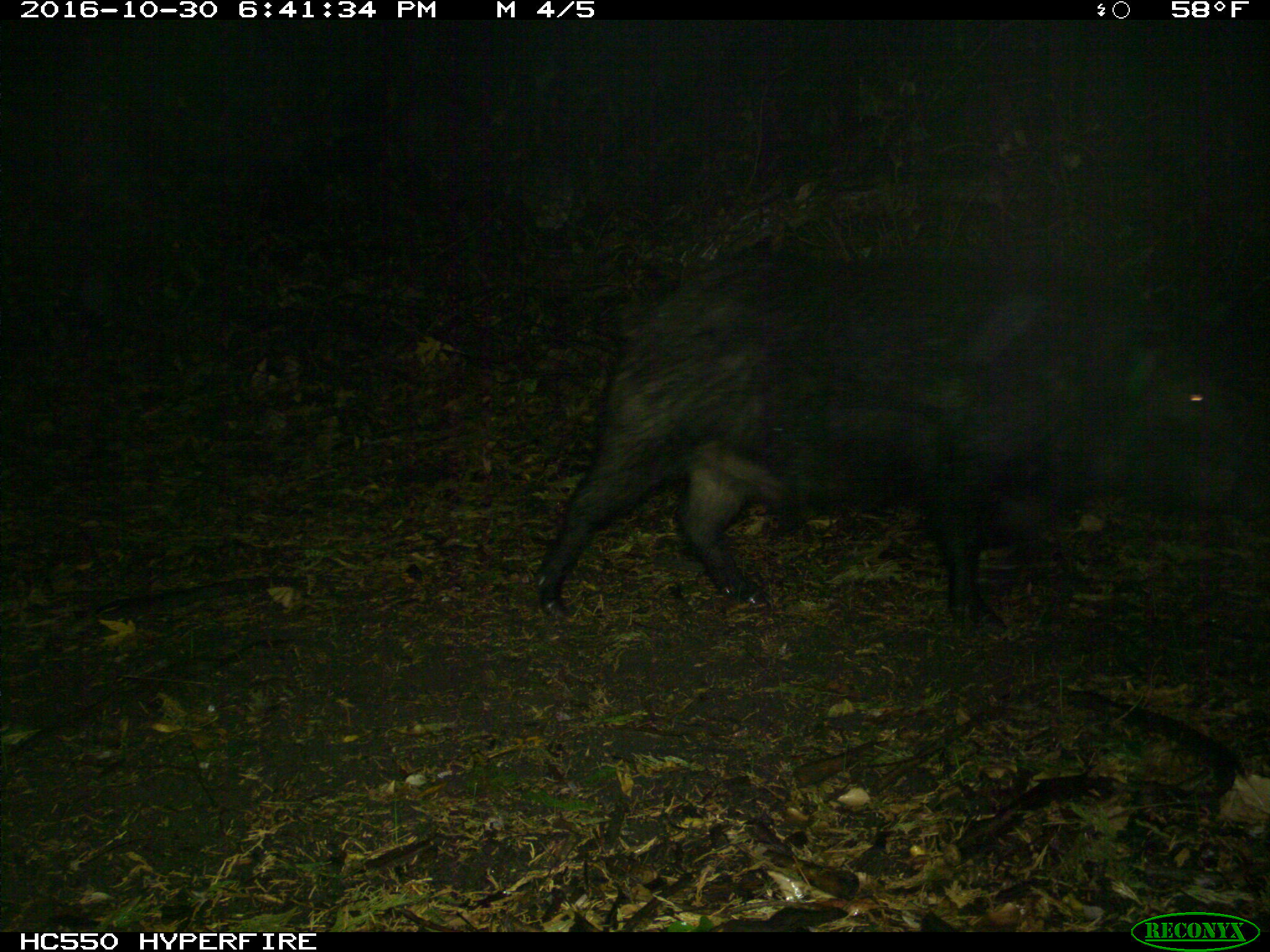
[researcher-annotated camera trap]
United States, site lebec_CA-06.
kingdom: Animalia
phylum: Chordata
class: Mammalia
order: Artiodactyla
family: Suidae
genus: Sus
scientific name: Sus scrofa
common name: wild boar